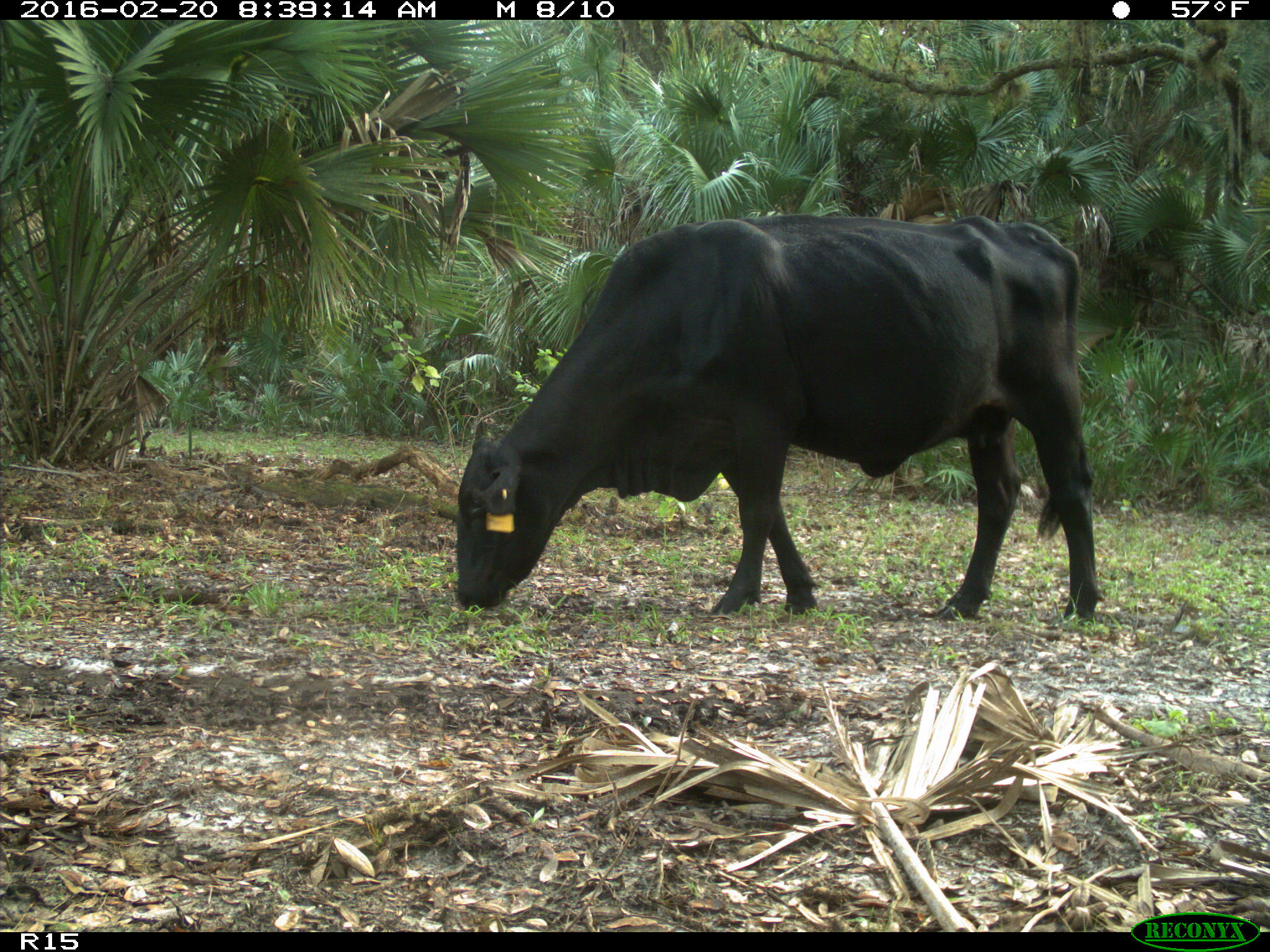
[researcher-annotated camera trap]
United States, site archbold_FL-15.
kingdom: Animalia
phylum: Chordata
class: Mammalia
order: Artiodactyla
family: Bovidae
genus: Bos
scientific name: Bos taurus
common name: domestic cow